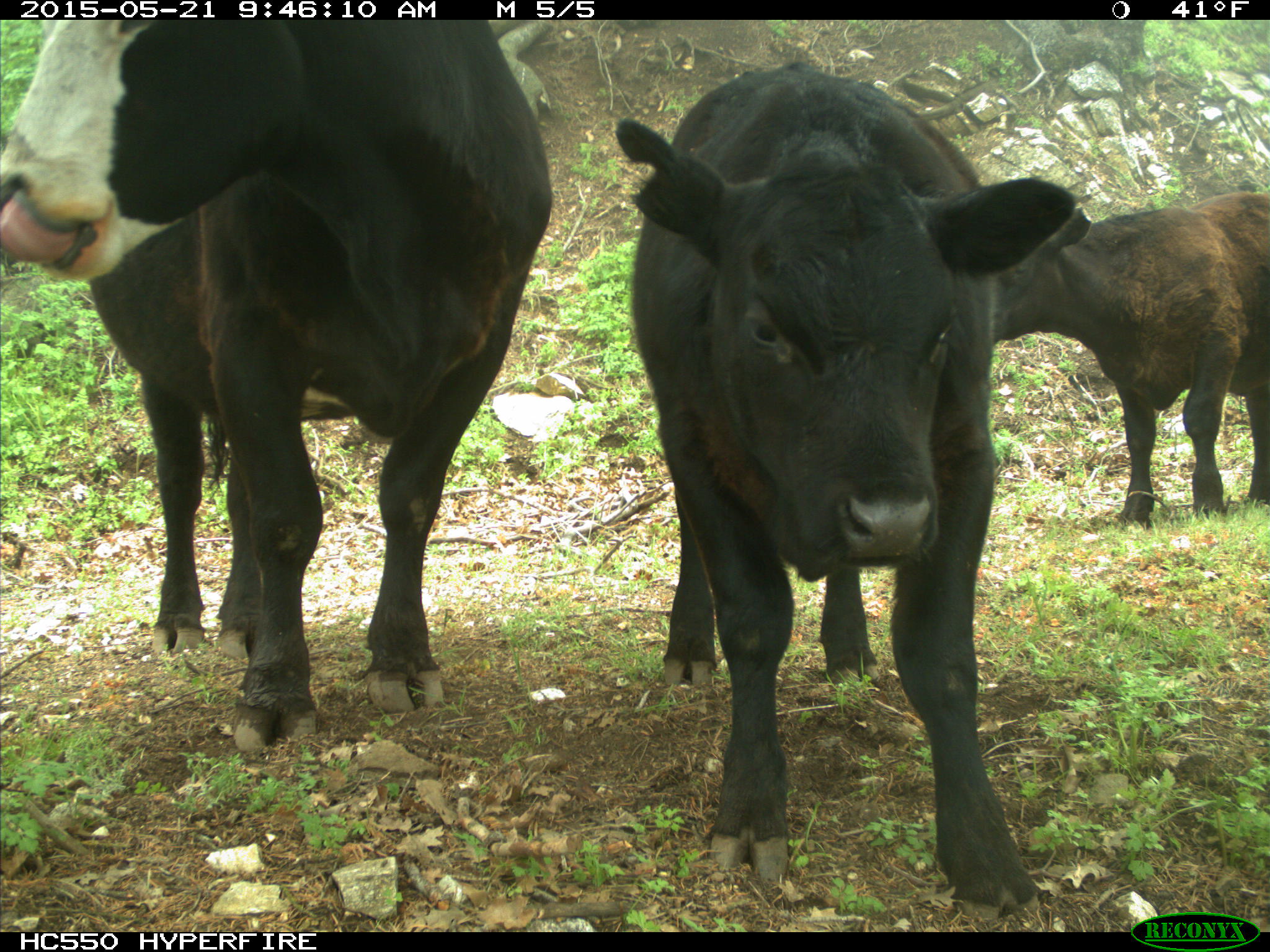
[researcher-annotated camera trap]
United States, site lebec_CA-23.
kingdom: Animalia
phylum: Chordata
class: Mammalia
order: Artiodactyla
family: Bovidae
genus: Bos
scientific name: Bos taurus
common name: domestic cow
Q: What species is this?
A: Bos taurus (domestic cow).